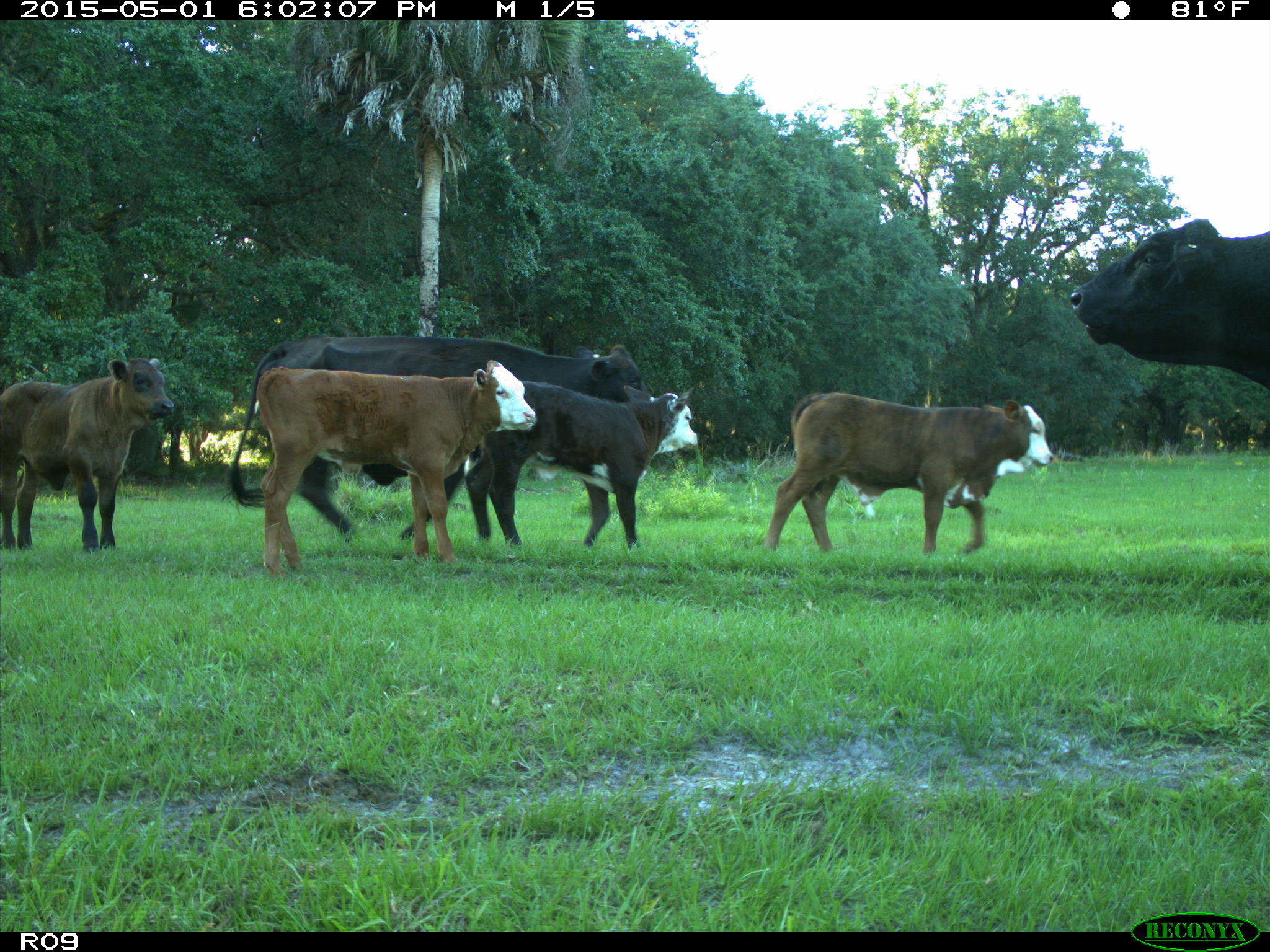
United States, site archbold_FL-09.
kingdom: Animalia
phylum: Chordata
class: Mammalia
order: Artiodactyla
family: Bovidae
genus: Bos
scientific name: Bos taurus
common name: domestic cow